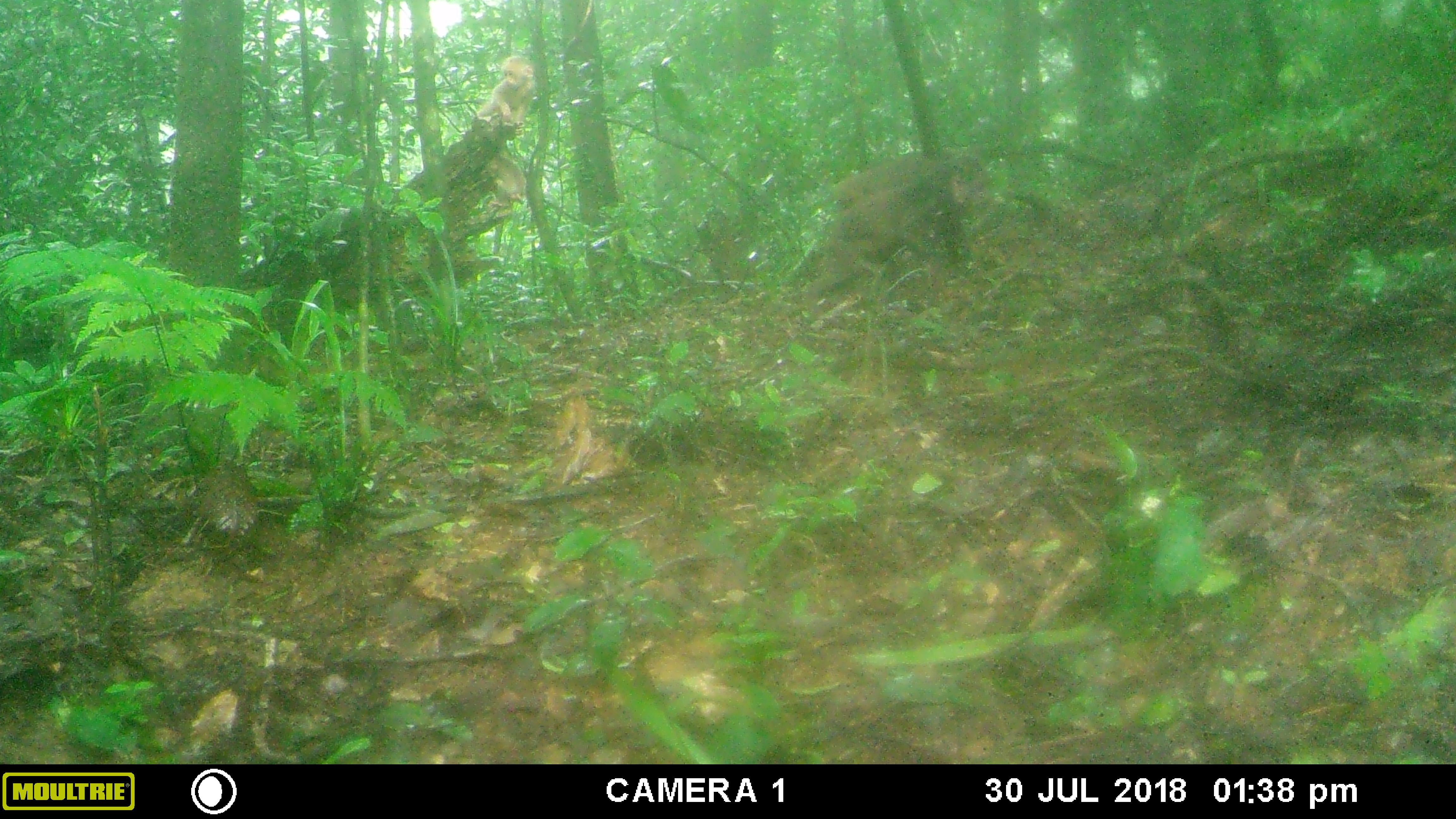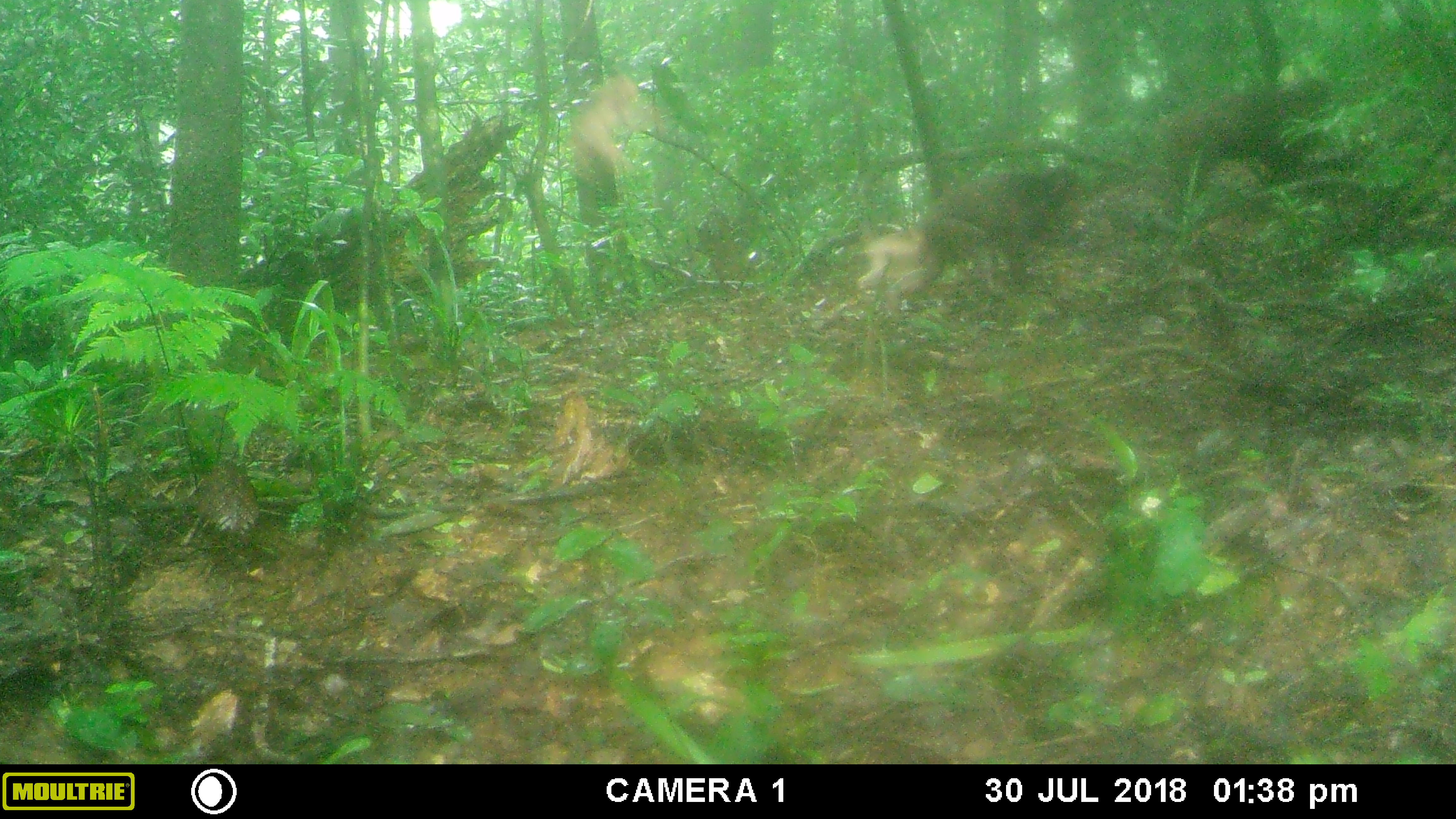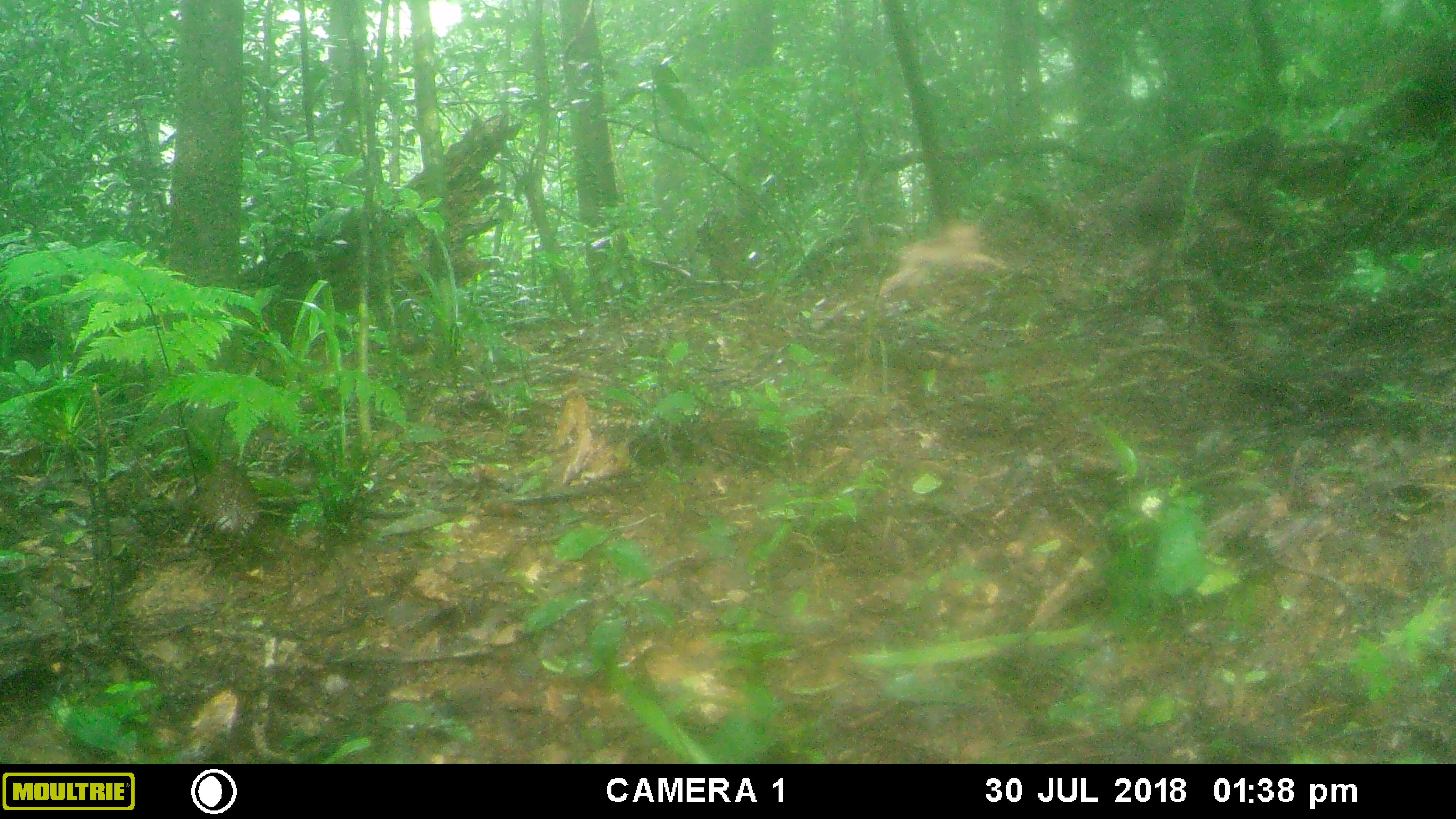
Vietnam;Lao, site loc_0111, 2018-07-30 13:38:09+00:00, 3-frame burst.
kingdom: Animalia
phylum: Chordata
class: Mammalia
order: Primates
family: Cercopithecidae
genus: Macaca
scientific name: Macaca arctoides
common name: stump-tailed macaque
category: stump tailed macaque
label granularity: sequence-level